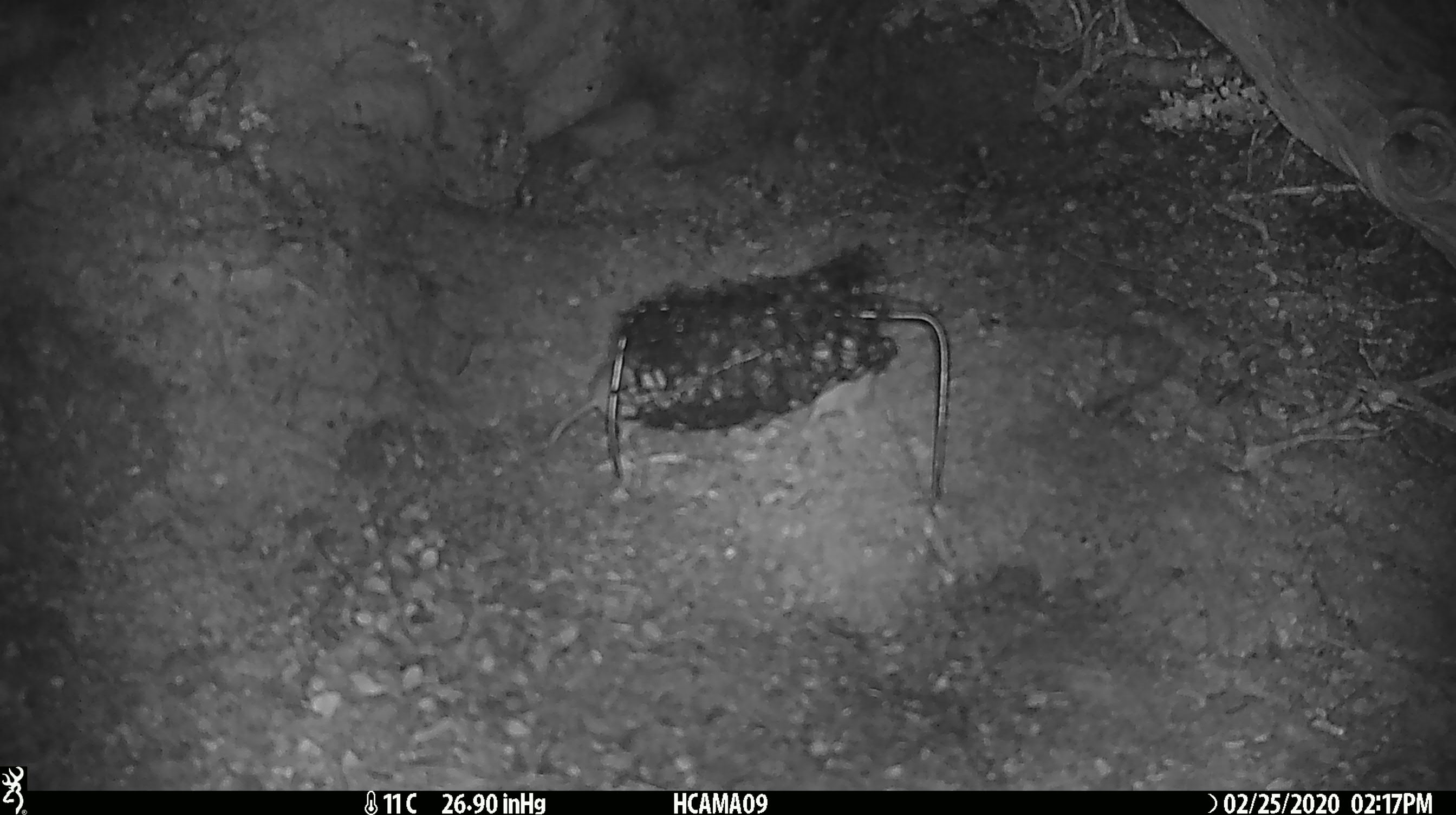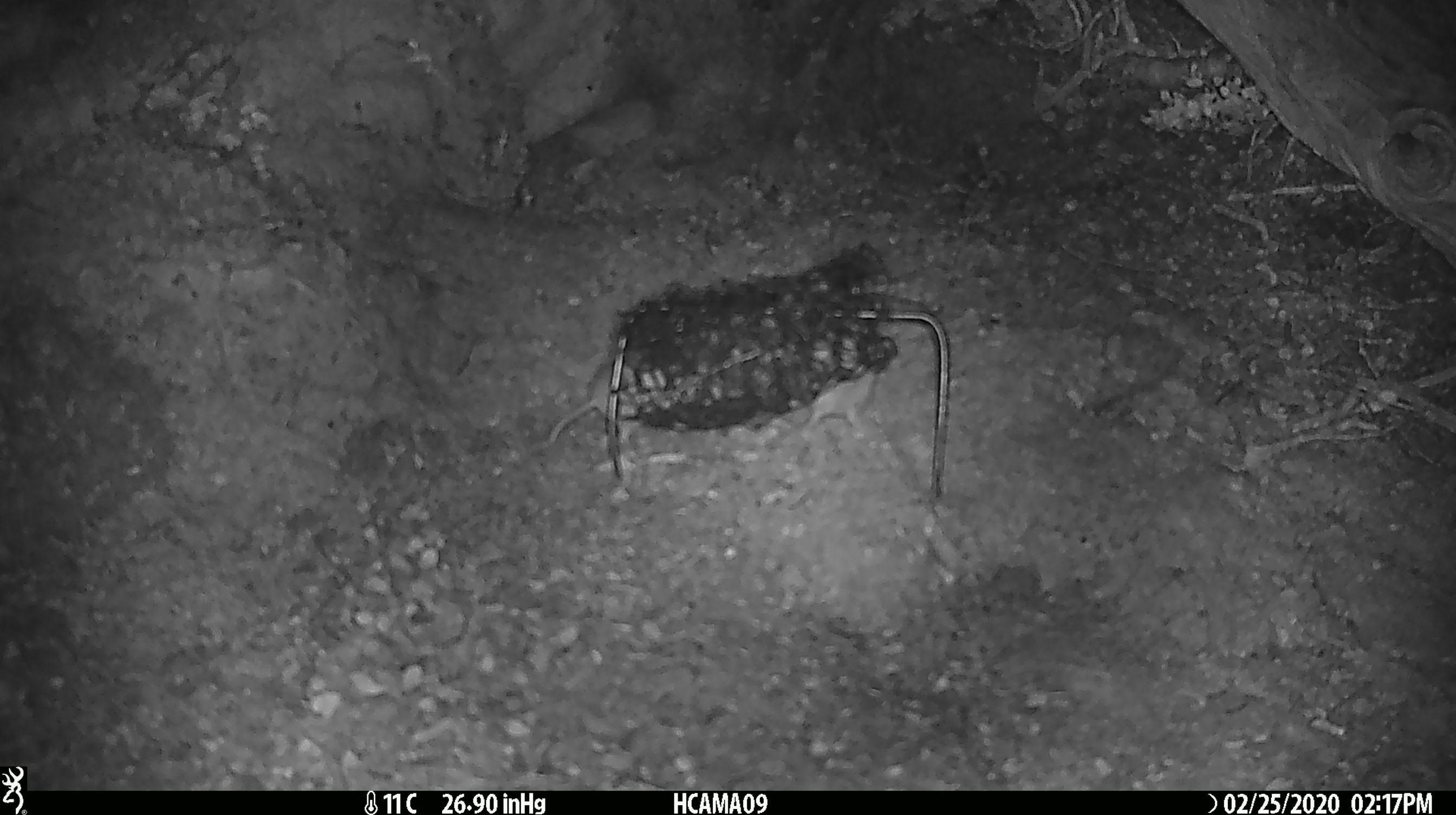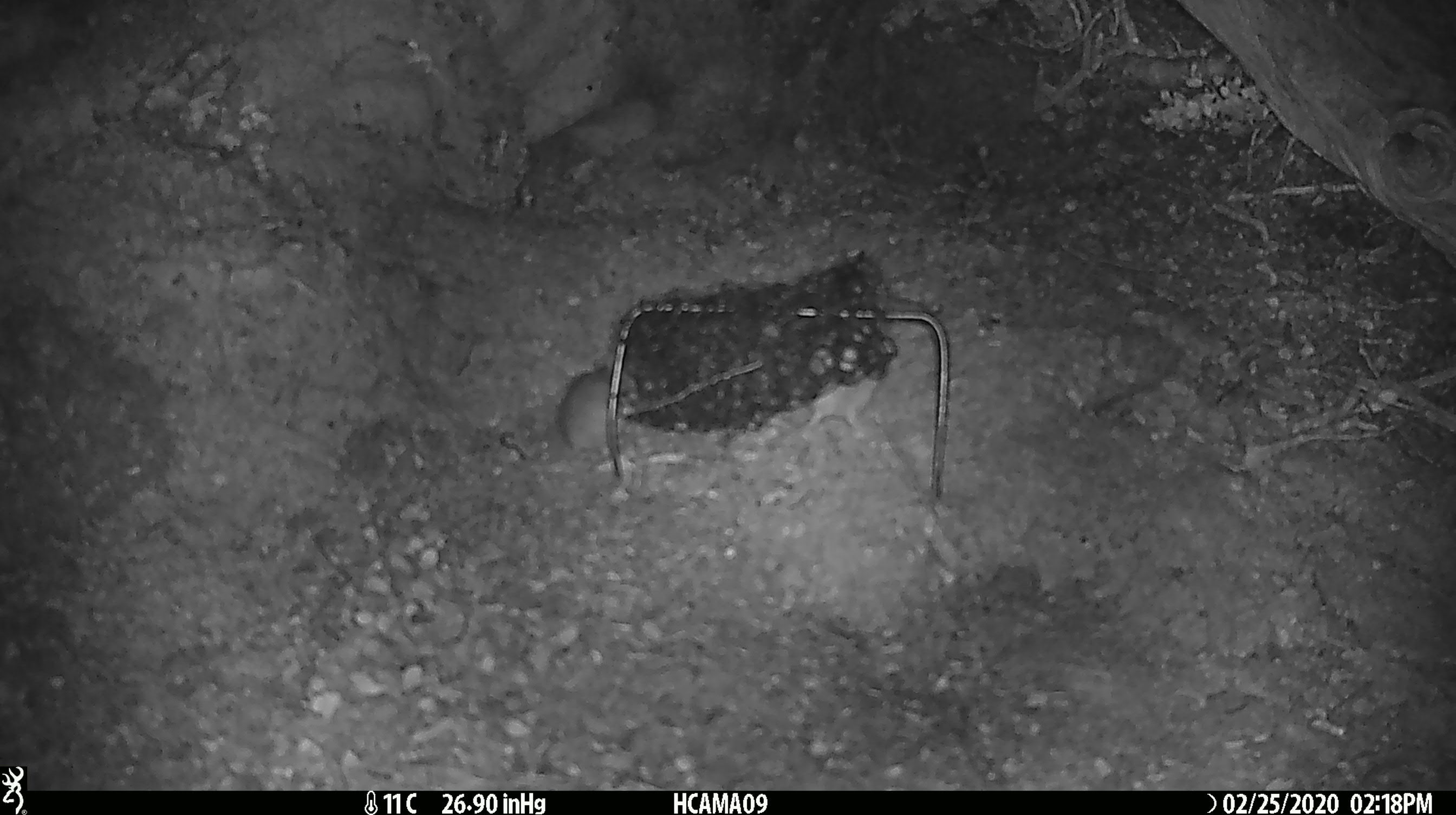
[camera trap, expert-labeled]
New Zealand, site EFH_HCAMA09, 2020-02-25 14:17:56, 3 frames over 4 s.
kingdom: Animalia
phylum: Chordata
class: Mammalia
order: Rodentia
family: Muridae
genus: Mus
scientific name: Mus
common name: mouse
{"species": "mouse (Mus)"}